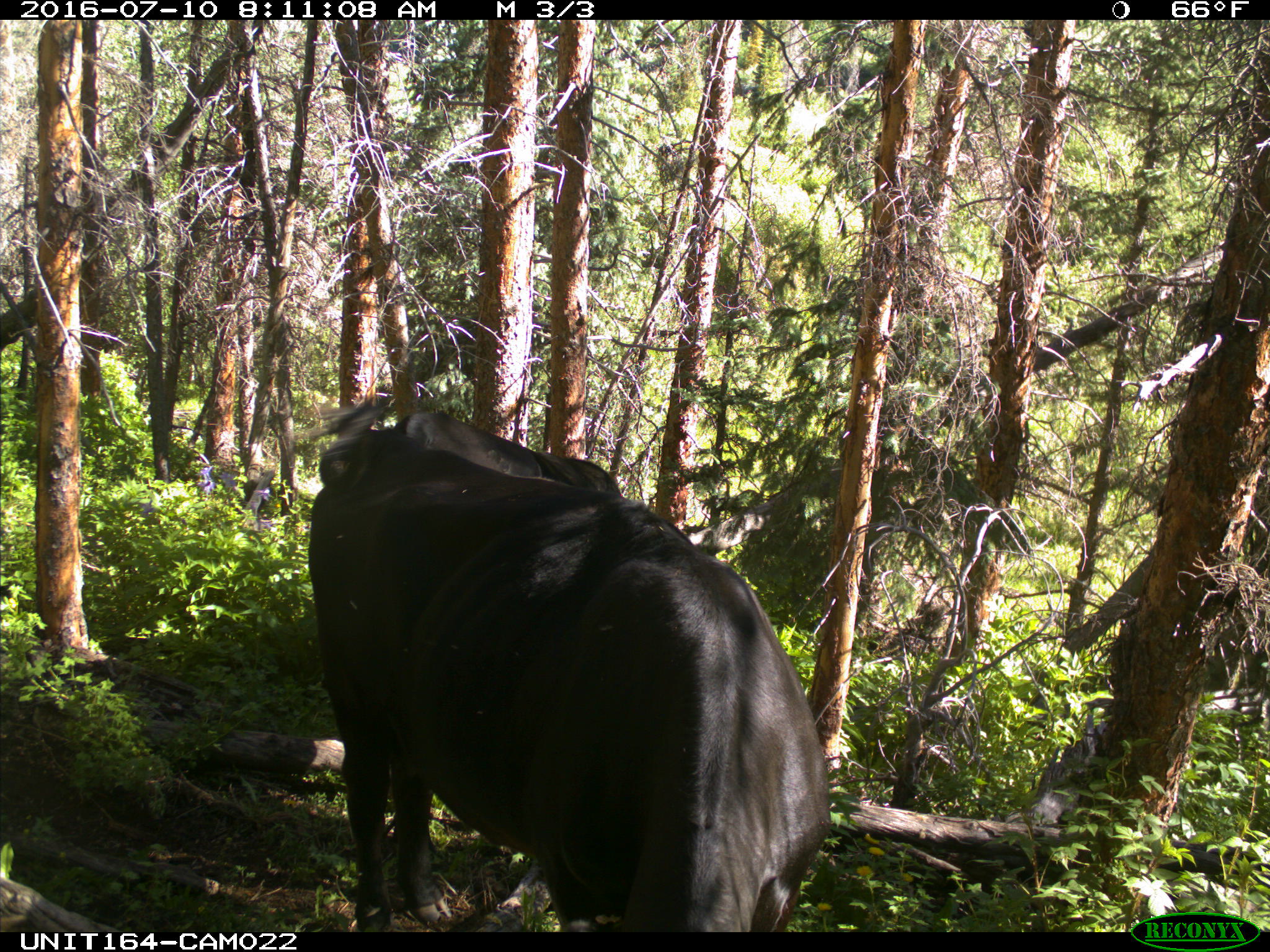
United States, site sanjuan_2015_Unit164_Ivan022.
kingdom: Animalia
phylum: Chordata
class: Mammalia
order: Artiodactyla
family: Bovidae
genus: Bos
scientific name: Bos taurus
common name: domestic cow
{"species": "Bos taurus (domestic cow)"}